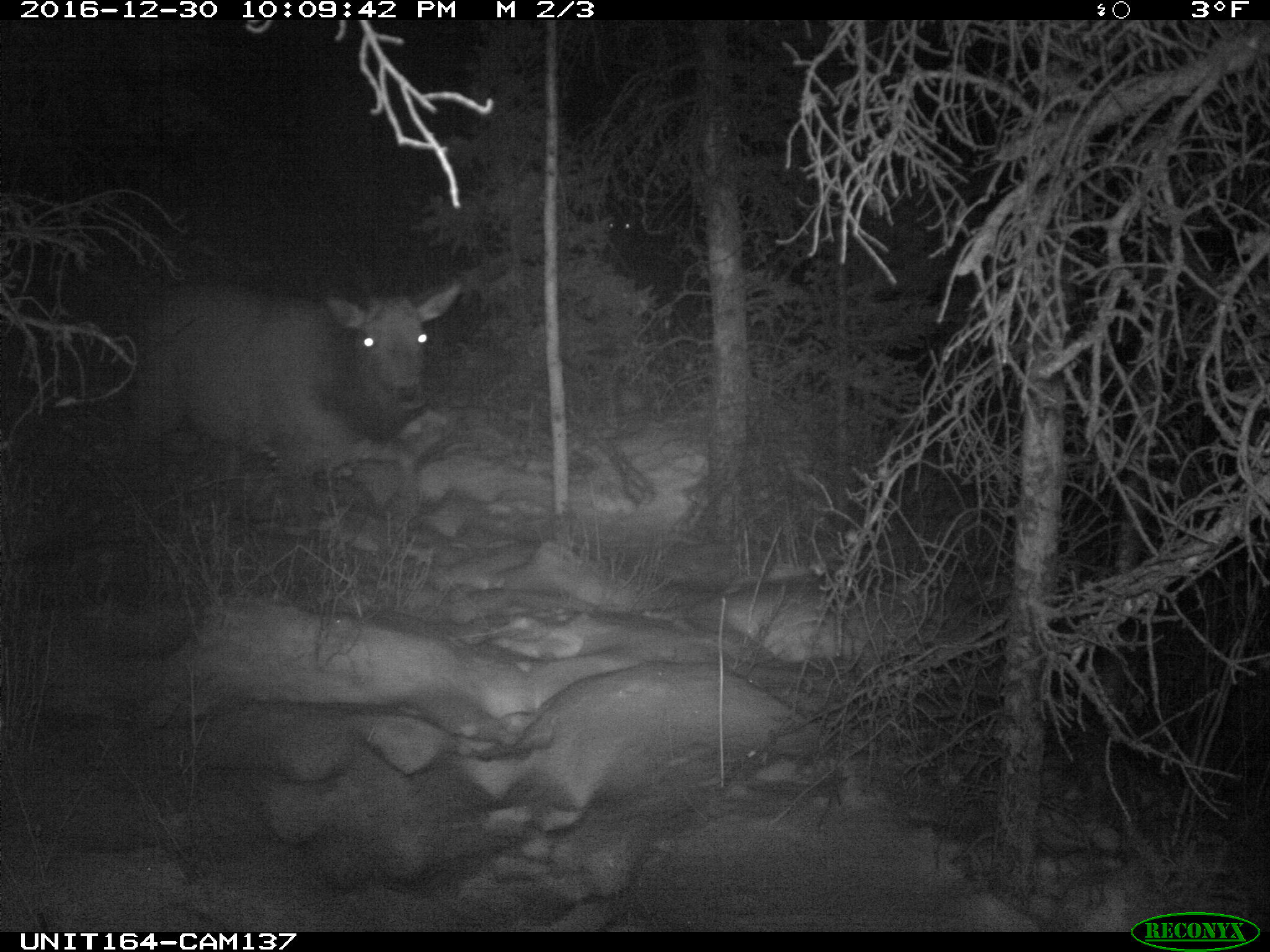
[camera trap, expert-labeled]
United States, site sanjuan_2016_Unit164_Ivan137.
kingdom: Animalia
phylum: Chordata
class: Mammalia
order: Artiodactyla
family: Cervidae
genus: Cervus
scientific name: Cervus elaphus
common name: red deer